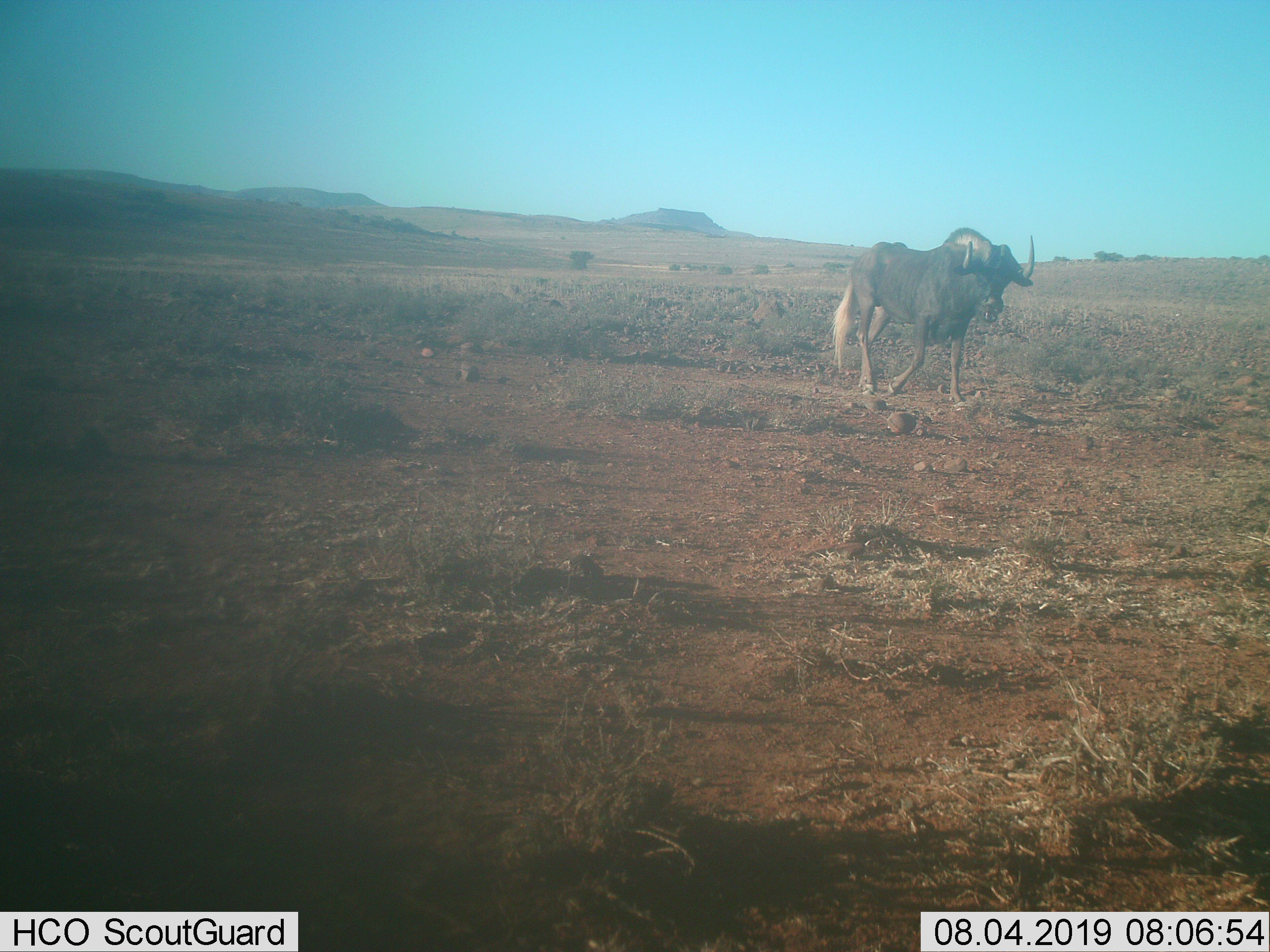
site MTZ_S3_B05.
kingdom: Animalia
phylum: Chordata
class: Mammalia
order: Artiodactyla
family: Bovidae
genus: Connochaetes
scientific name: Connochaetes gnou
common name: black wildebeest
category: wildebeestblack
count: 1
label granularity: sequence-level